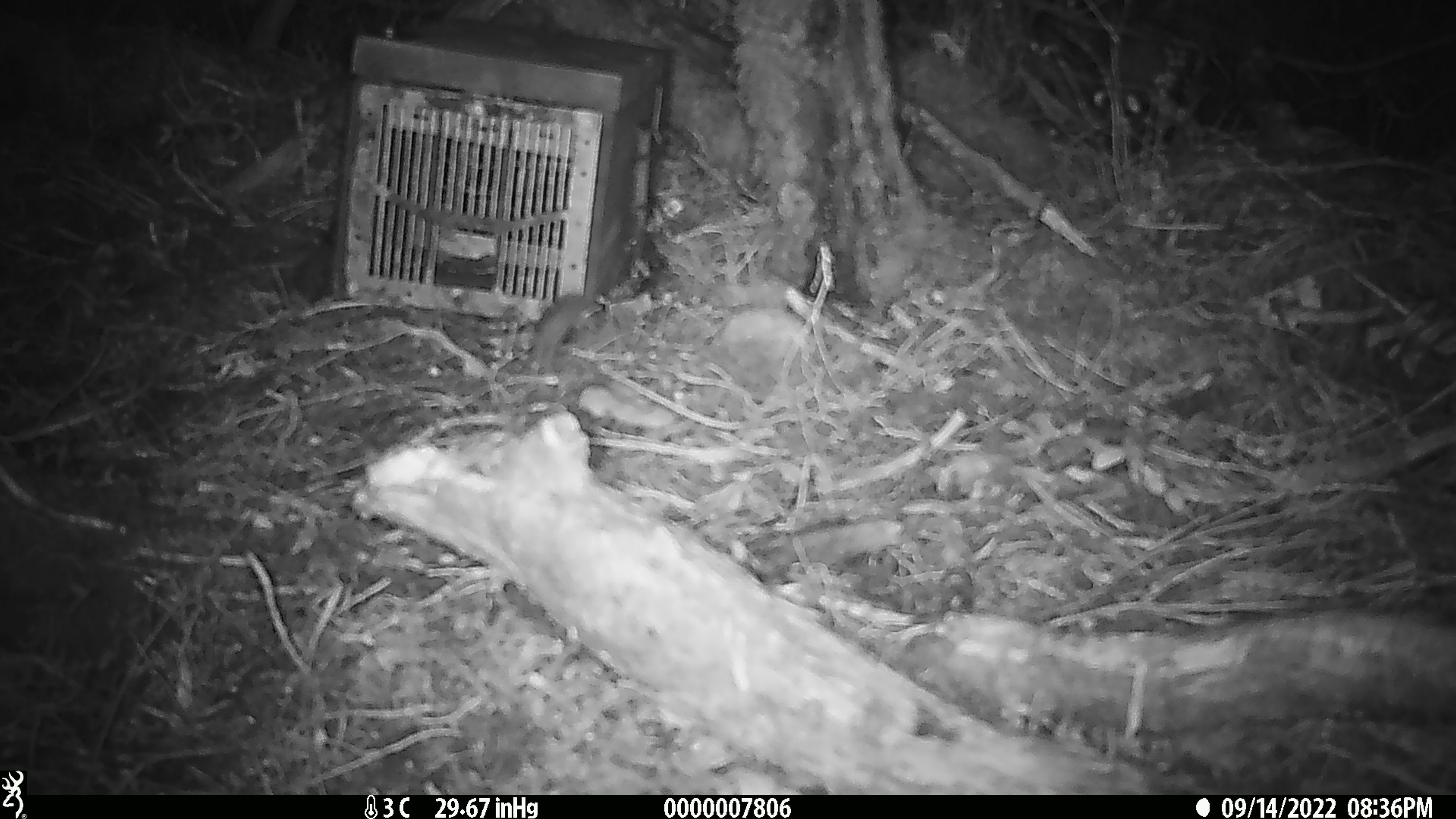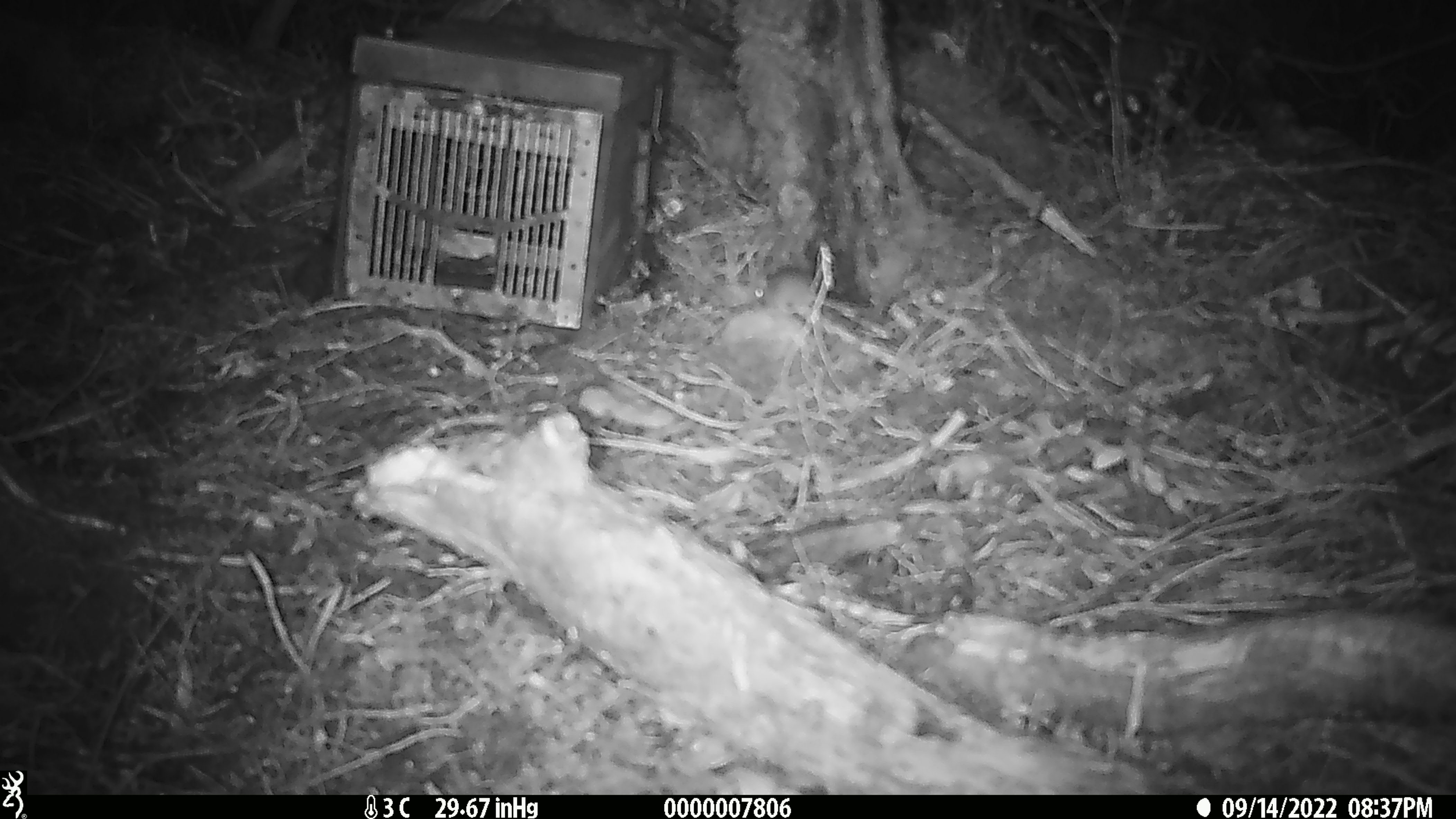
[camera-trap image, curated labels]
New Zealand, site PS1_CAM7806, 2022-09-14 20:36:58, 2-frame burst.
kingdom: Animalia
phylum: Chordata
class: Mammalia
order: Rodentia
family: Muridae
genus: Mus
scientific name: Mus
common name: mouse